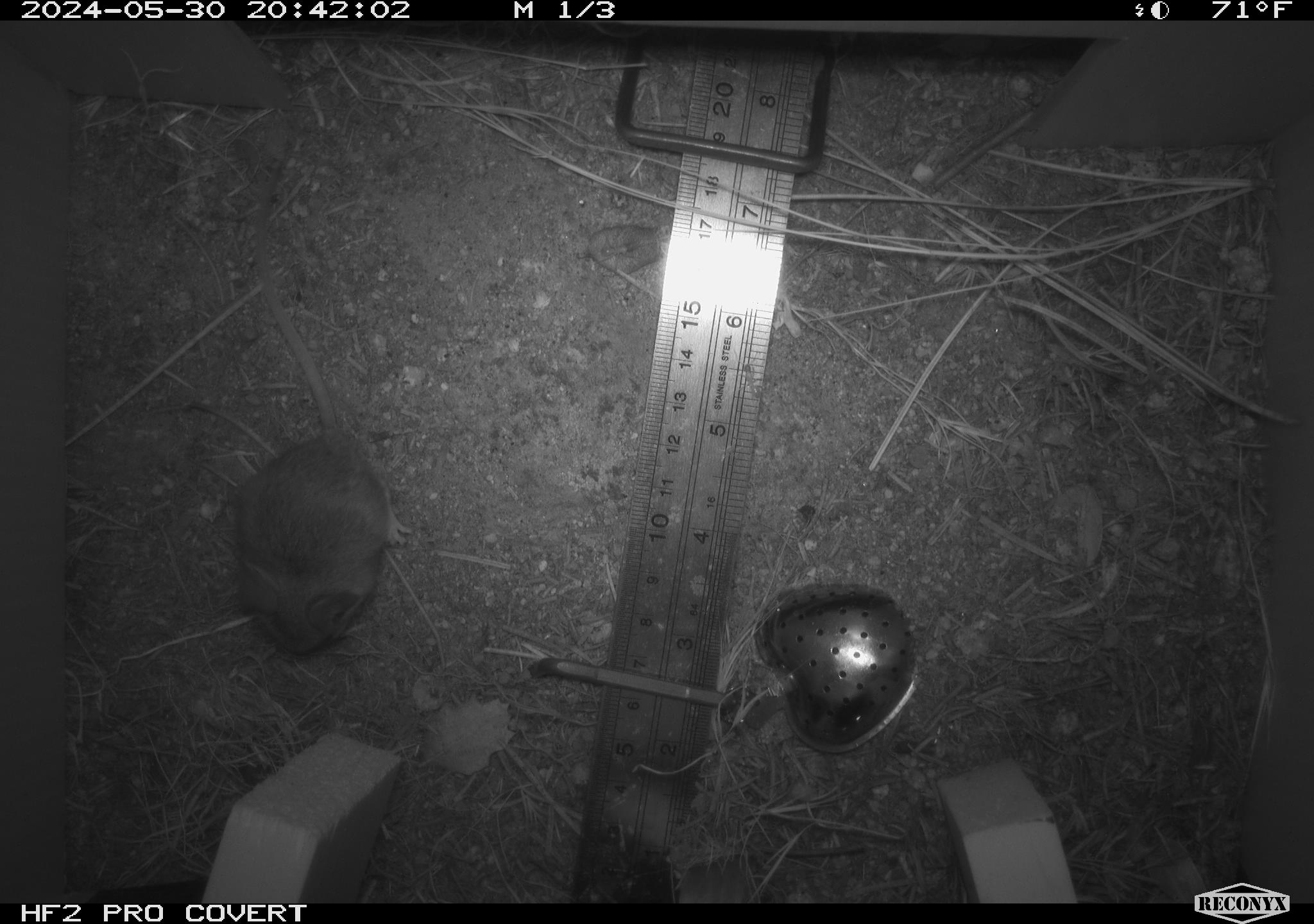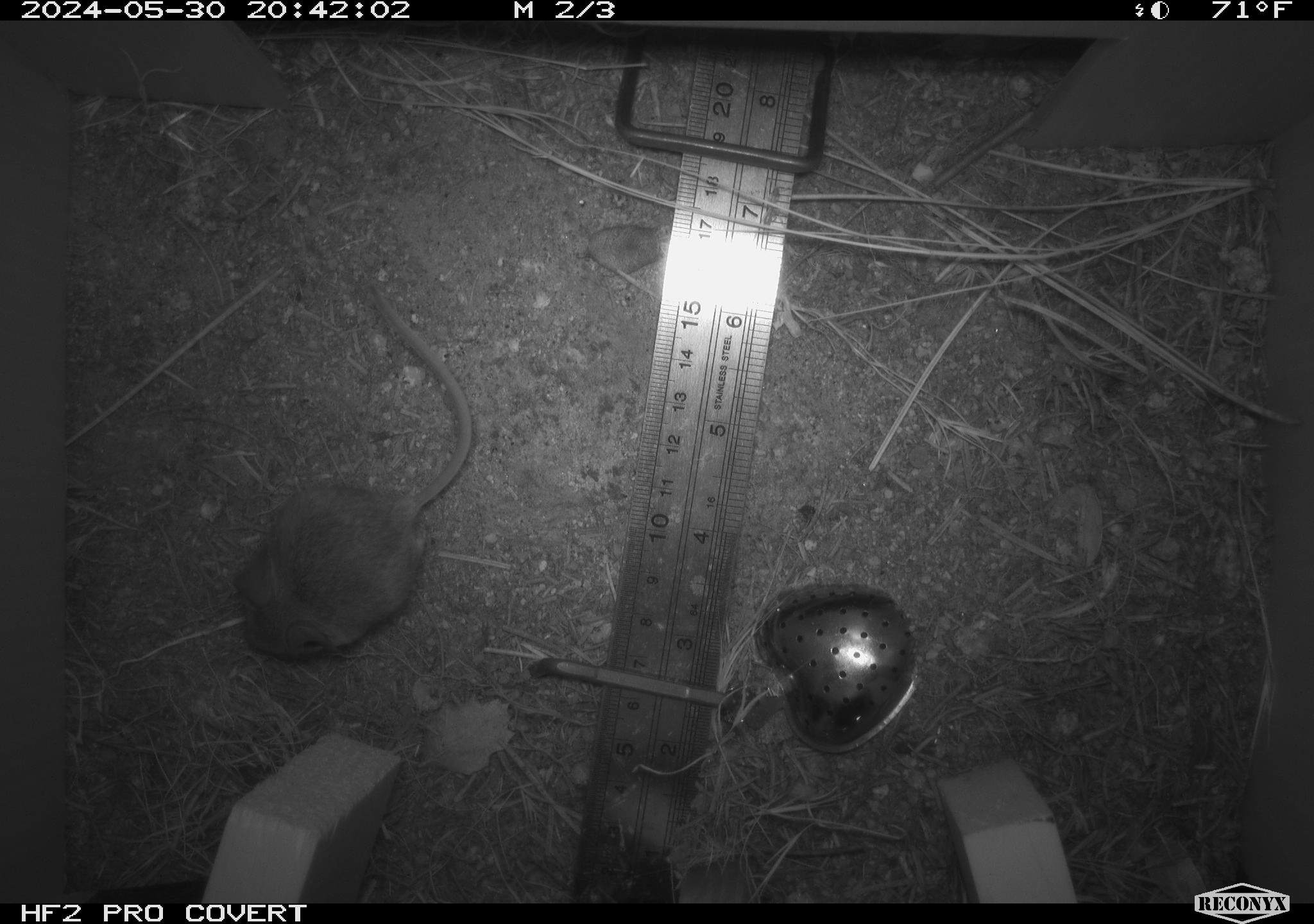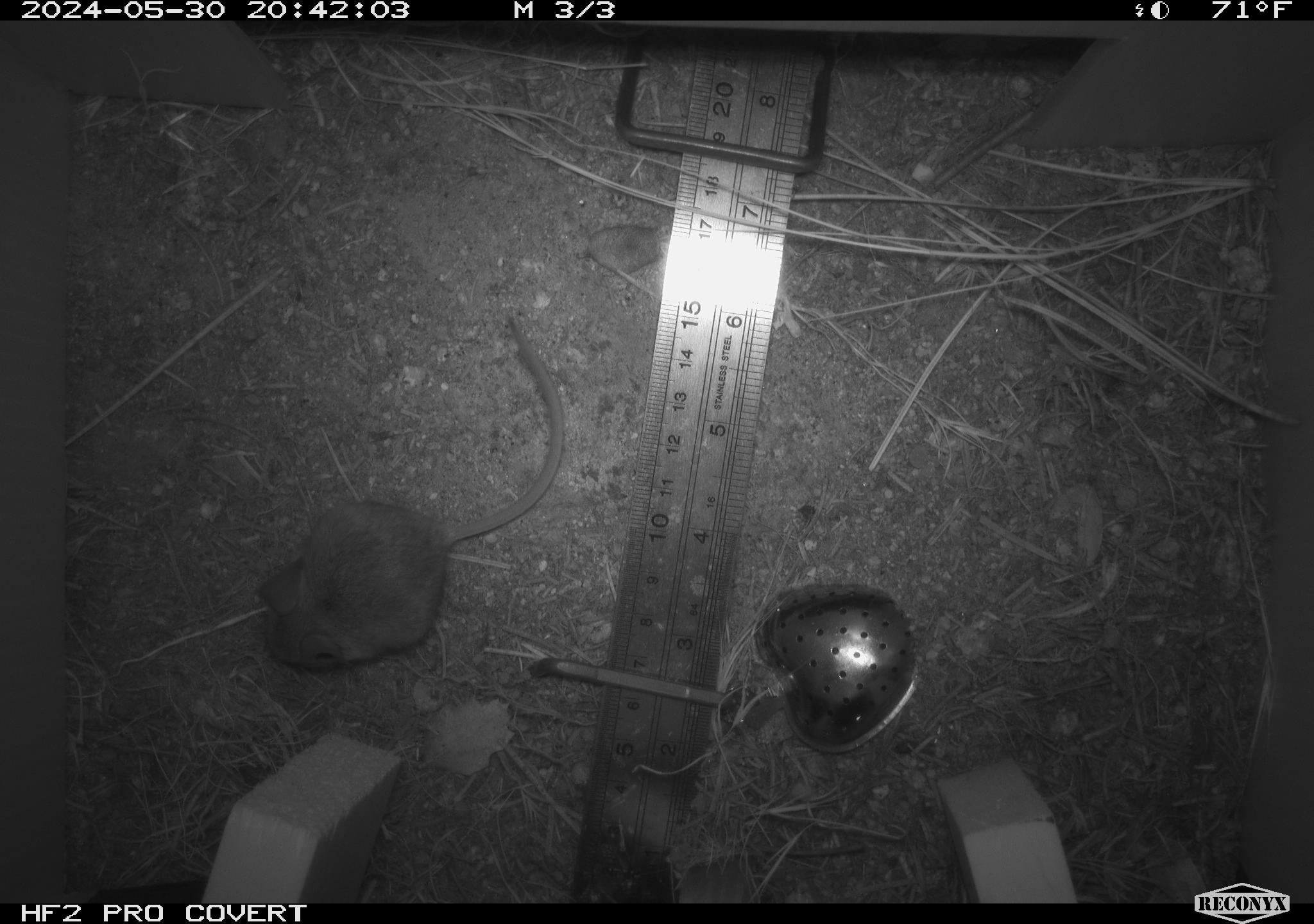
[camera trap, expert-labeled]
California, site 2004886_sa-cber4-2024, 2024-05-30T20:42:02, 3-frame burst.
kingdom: Animalia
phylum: Chordata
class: Mammalia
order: Rodentia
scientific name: Rodentia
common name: mouse species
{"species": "mouse species (Rodentia)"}